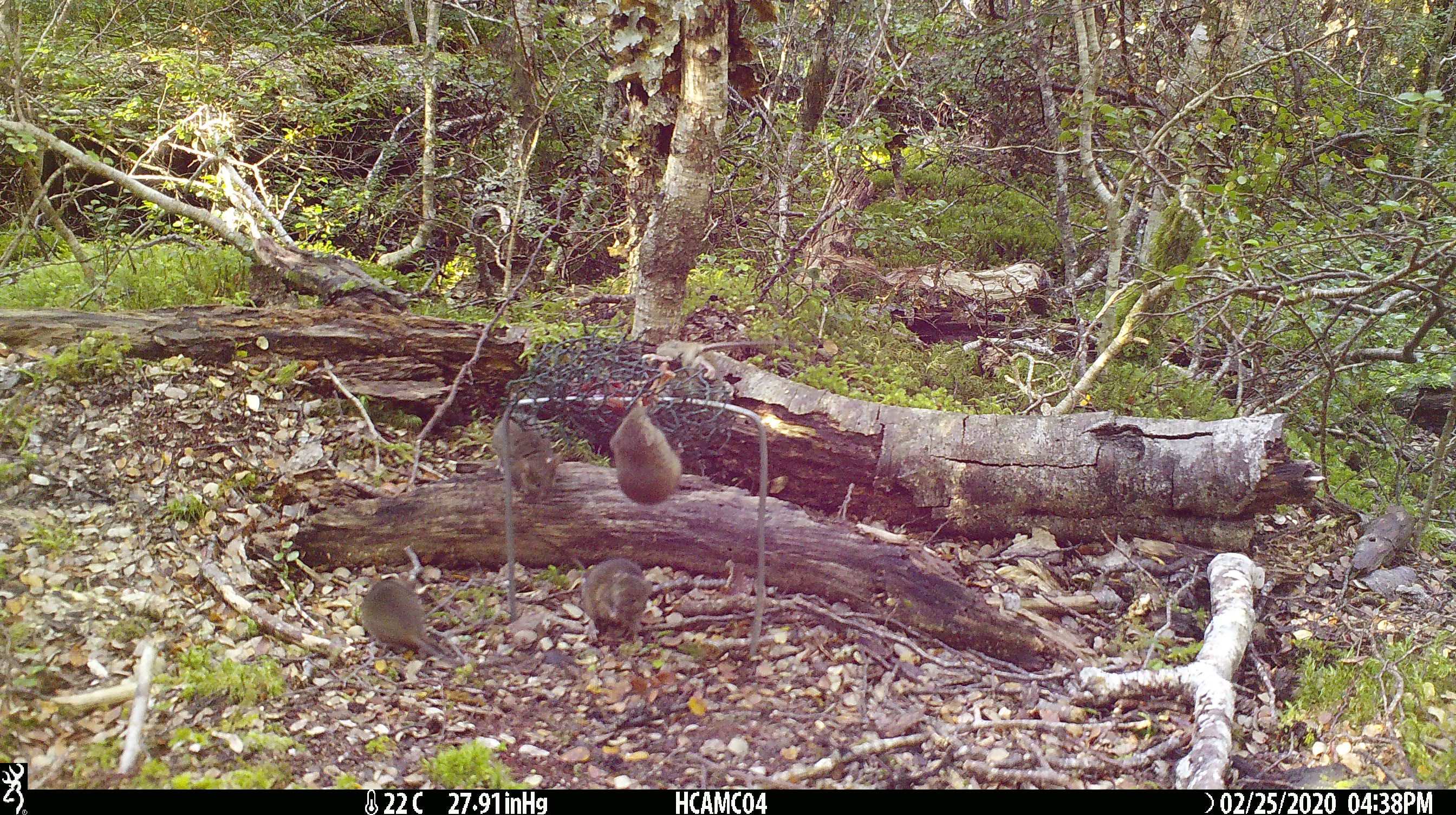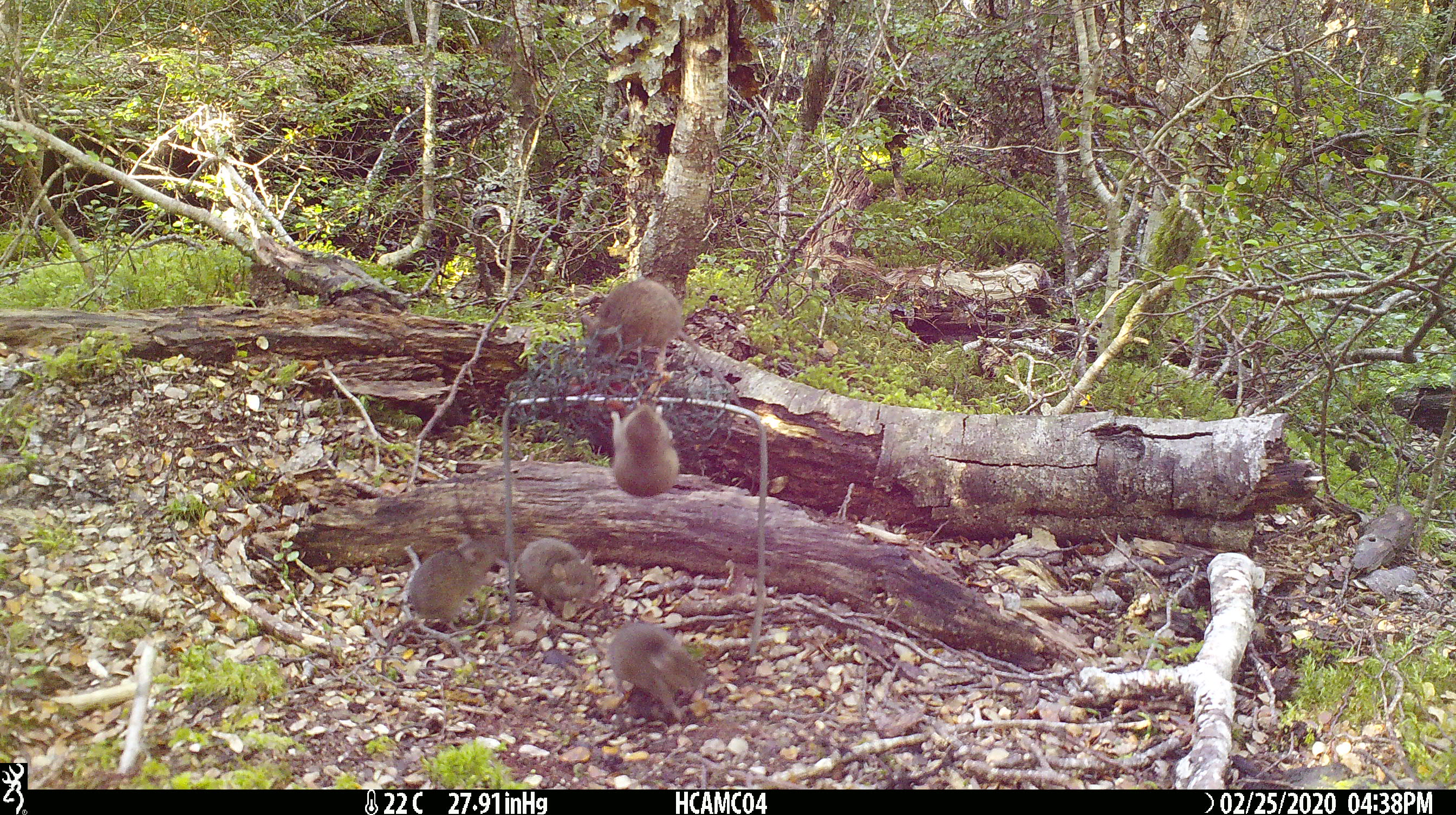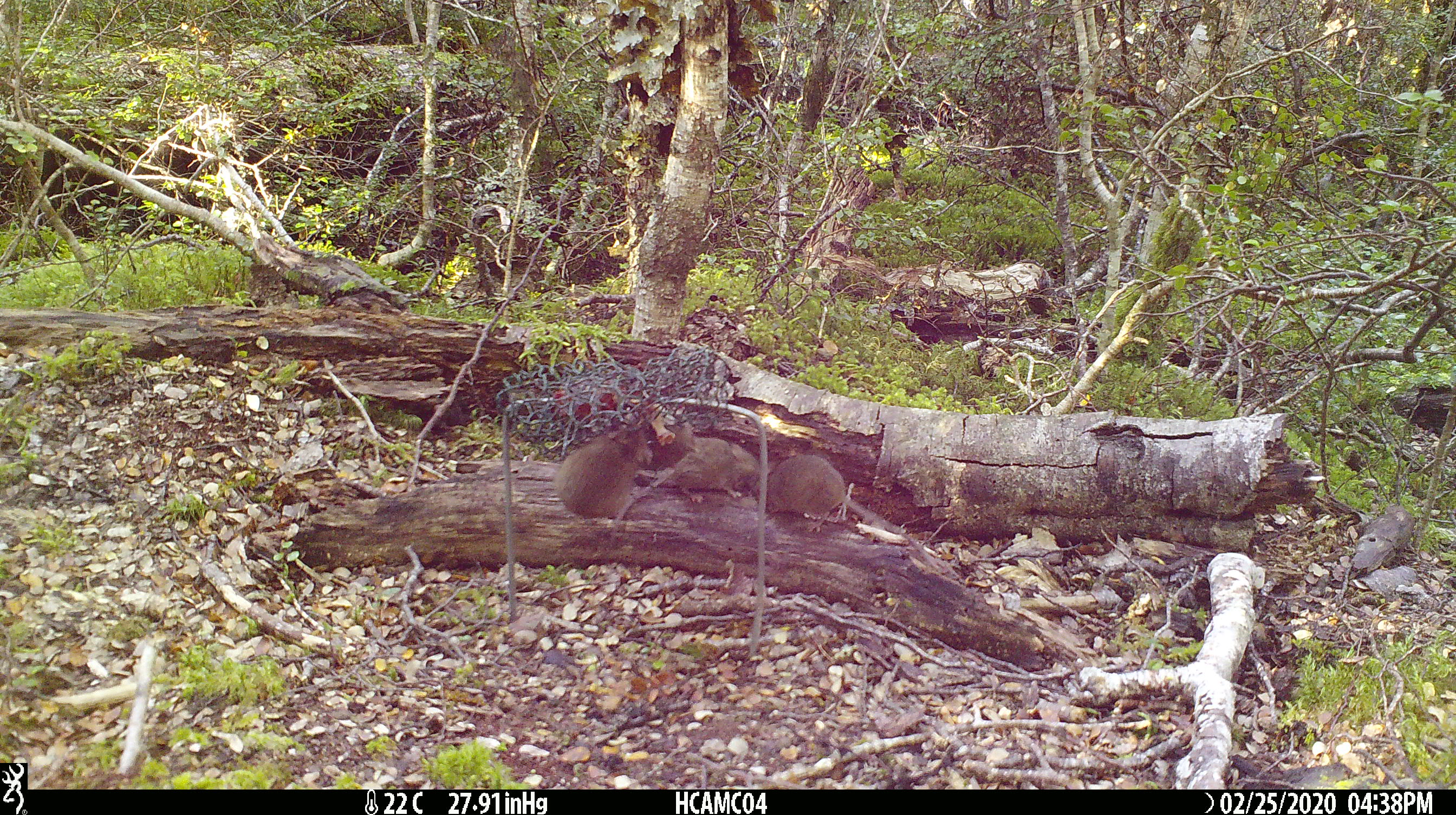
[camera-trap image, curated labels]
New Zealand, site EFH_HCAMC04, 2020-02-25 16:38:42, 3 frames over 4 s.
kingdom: Animalia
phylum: Chordata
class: Mammalia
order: Rodentia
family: Muridae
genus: Mus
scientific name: Mus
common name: mouse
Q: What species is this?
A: Mouse (Mus).